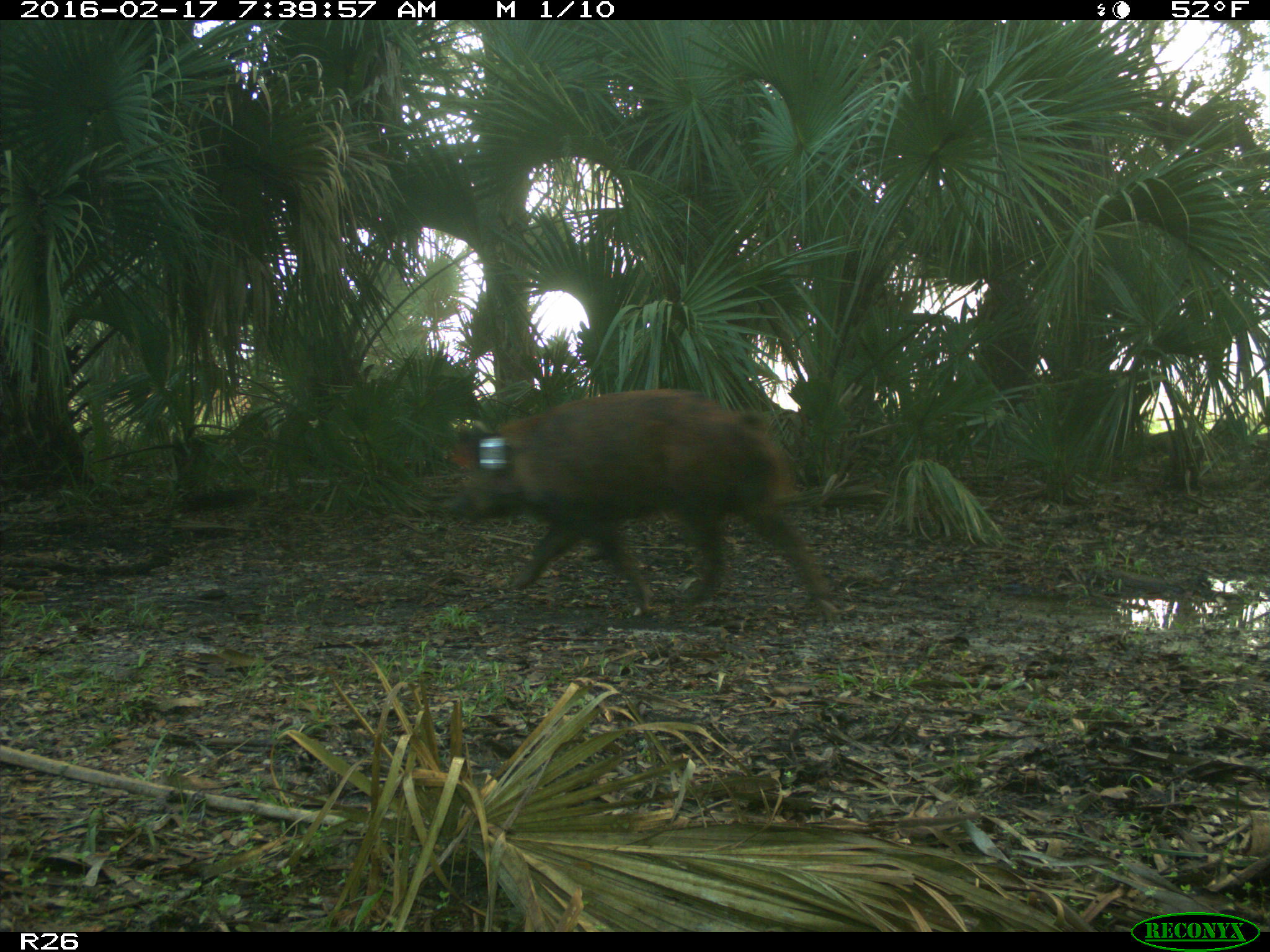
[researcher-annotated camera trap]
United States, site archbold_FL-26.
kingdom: Animalia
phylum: Chordata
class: Mammalia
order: Artiodactyla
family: Suidae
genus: Sus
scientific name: Sus scrofa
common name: wild boar